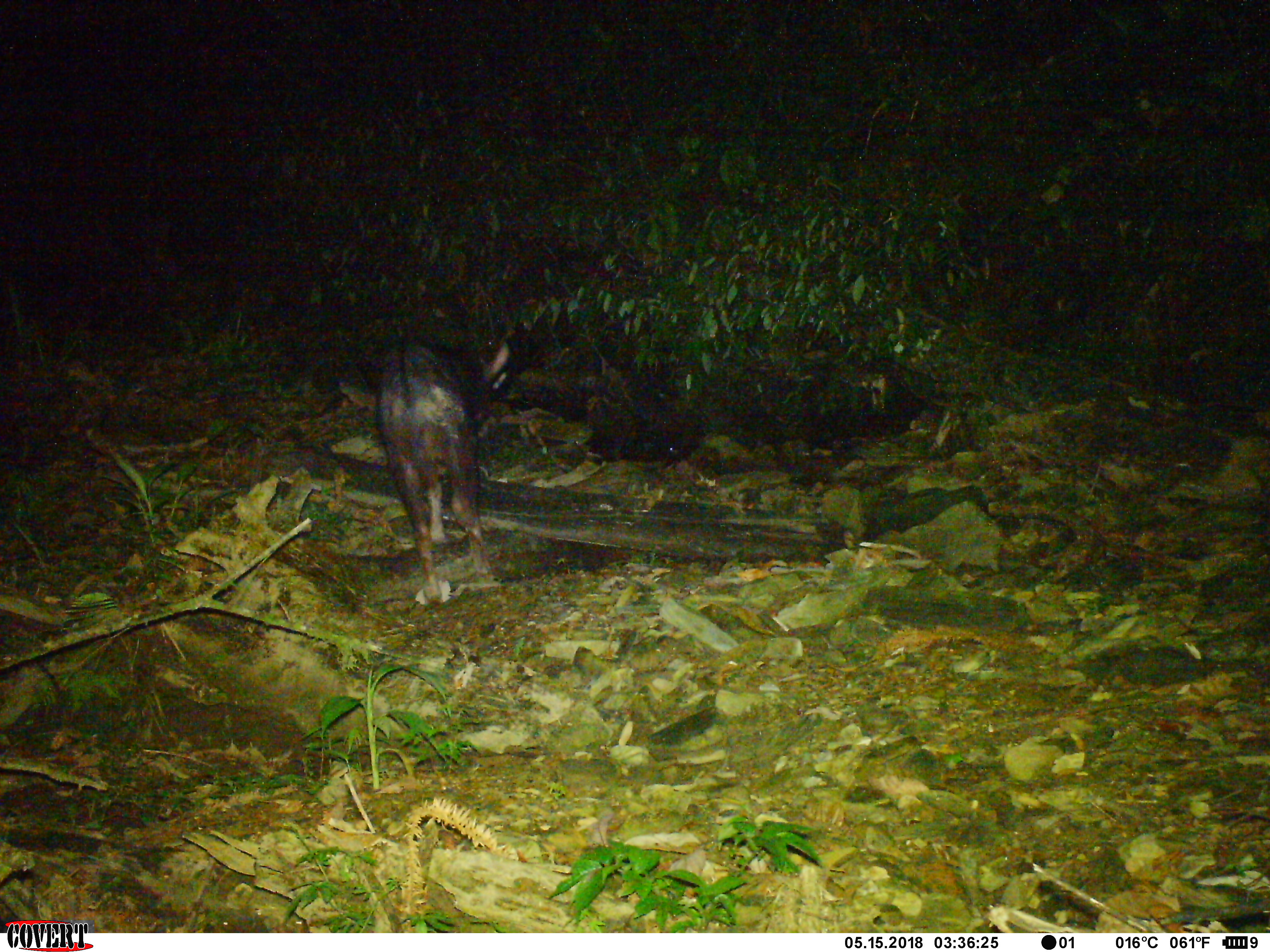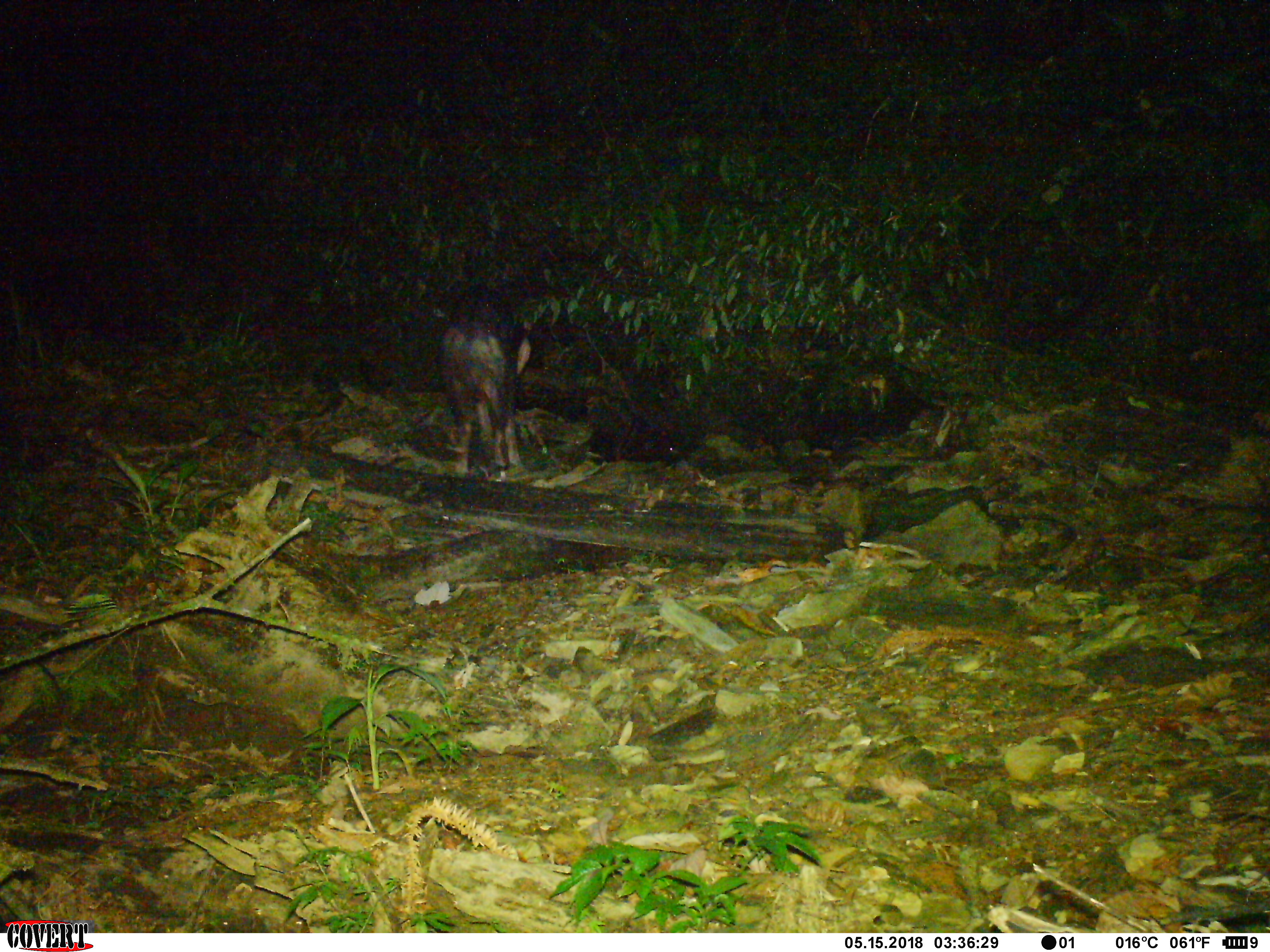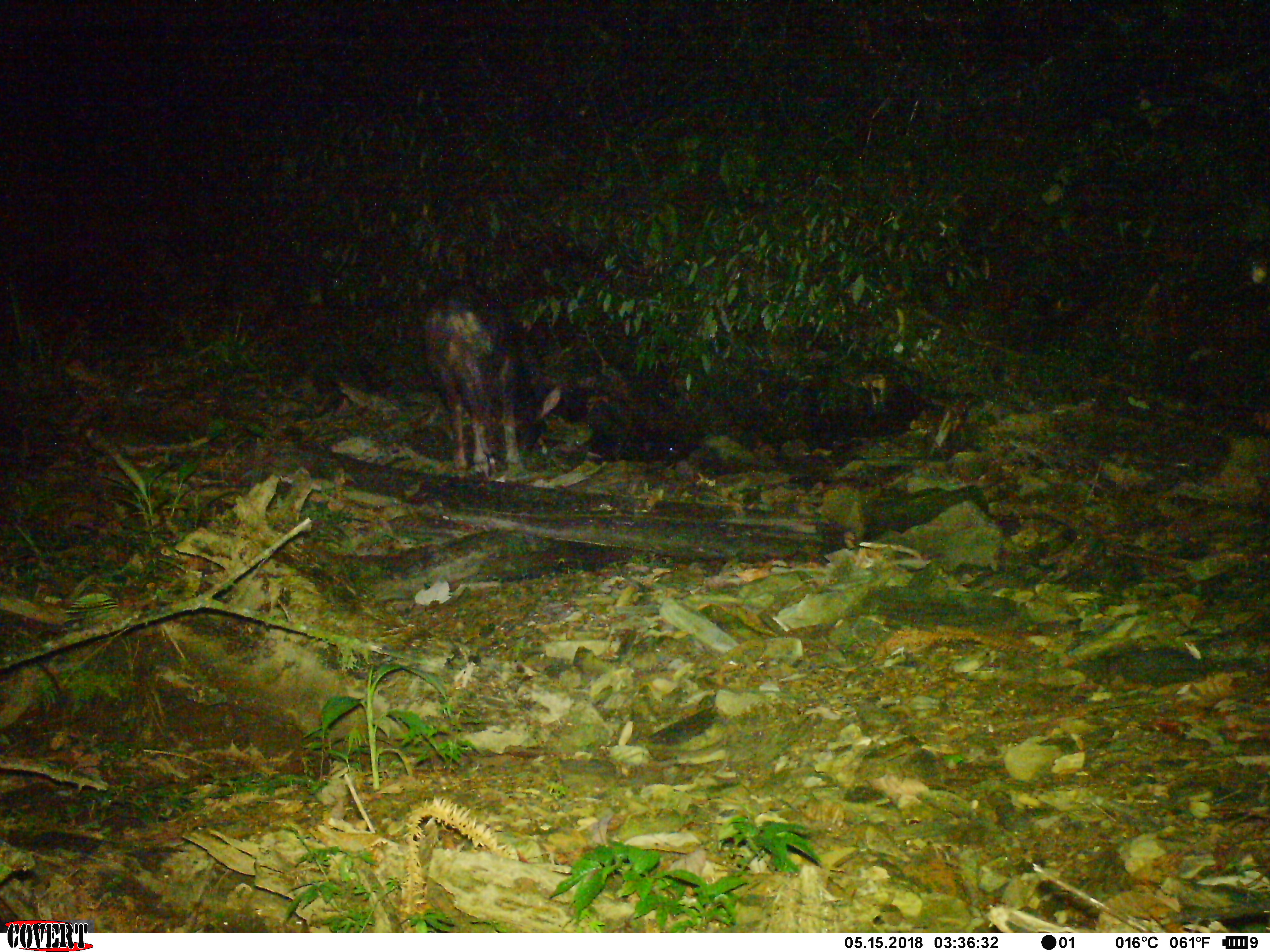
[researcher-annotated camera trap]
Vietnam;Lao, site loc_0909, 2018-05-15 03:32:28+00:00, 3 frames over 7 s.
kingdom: Animalia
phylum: Chordata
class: Mammalia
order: Artiodactyla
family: Bovidae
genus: Capricornis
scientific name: Capricornis sumatraensis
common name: chinese serow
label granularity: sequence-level